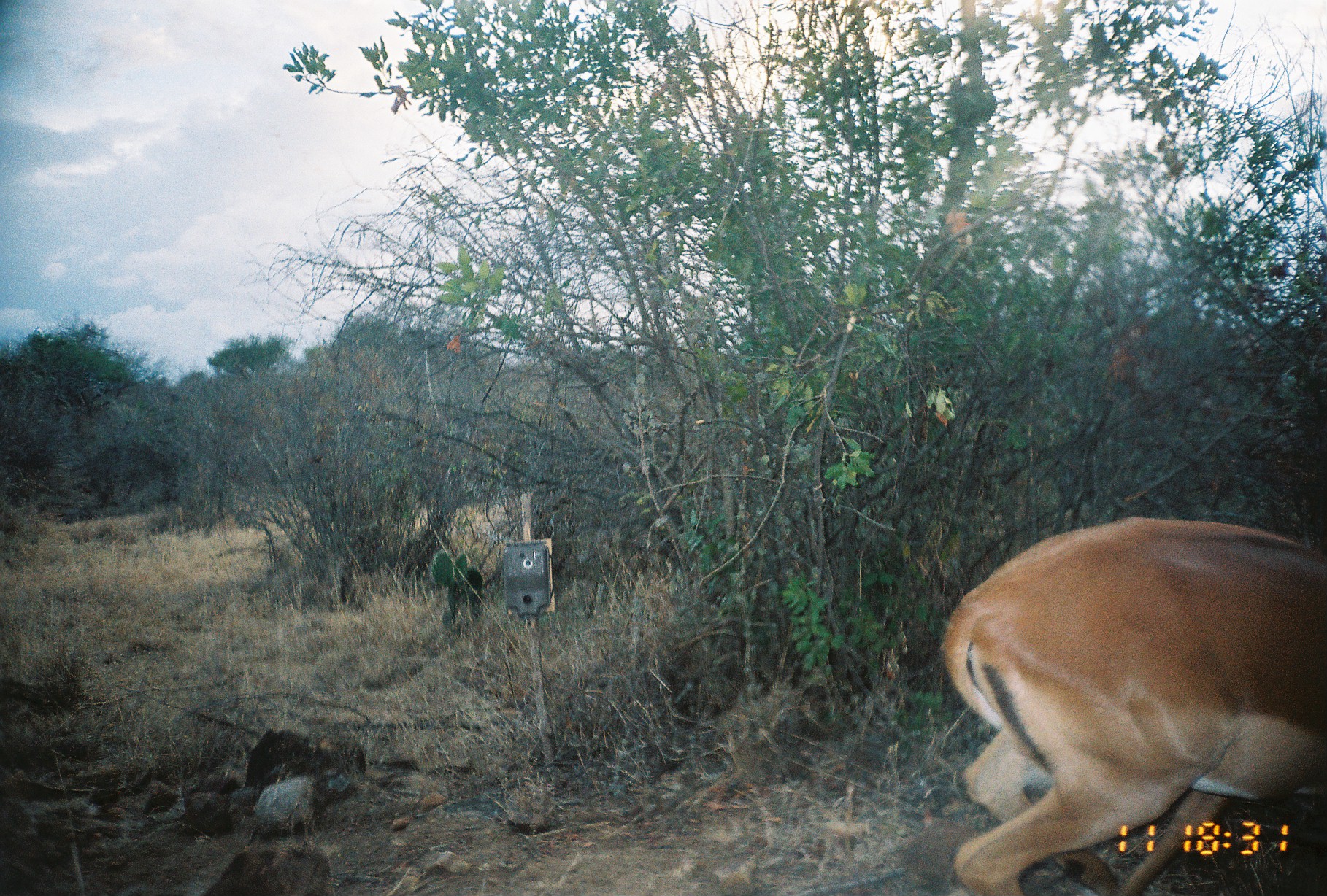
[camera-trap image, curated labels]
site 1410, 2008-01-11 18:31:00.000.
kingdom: Animalia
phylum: Chordata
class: Mammalia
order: Artiodactyla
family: Bovidae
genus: Aepyceros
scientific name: Aepyceros melampus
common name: impala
Aepyceros melampus (impala), count 1.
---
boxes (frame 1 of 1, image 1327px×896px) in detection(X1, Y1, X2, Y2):
aepyceros melampus: detection(939, 516, 1324, 896)